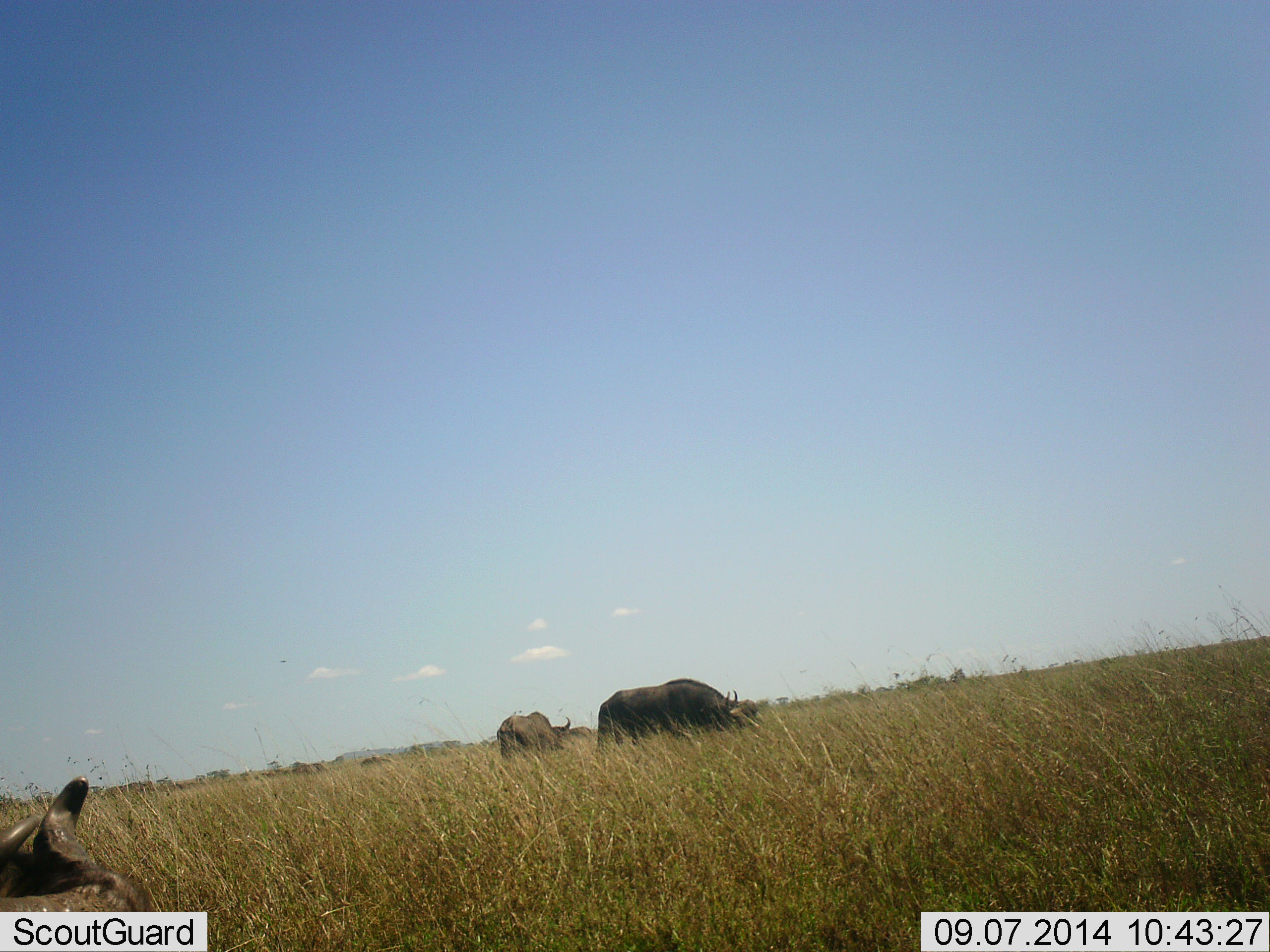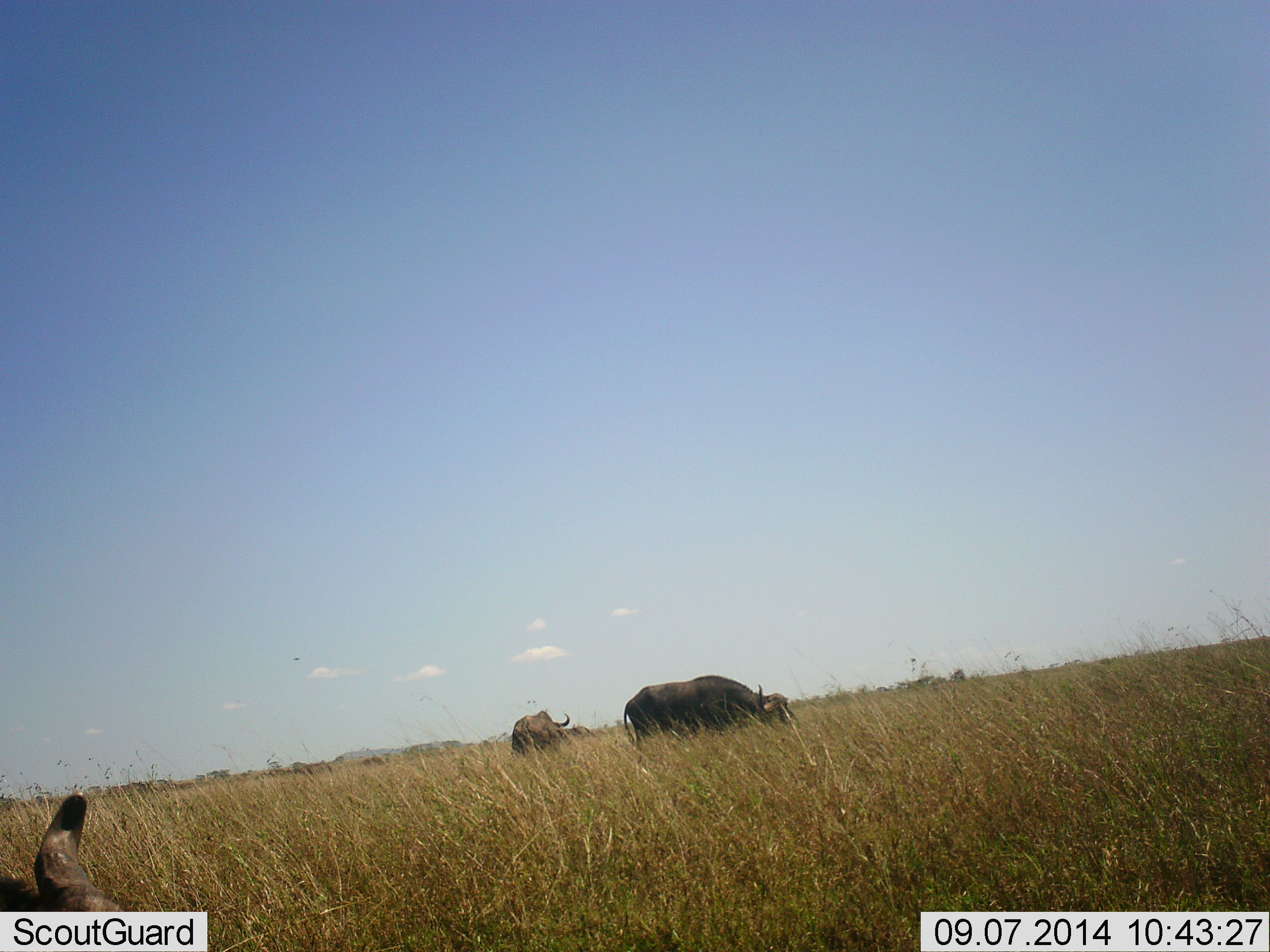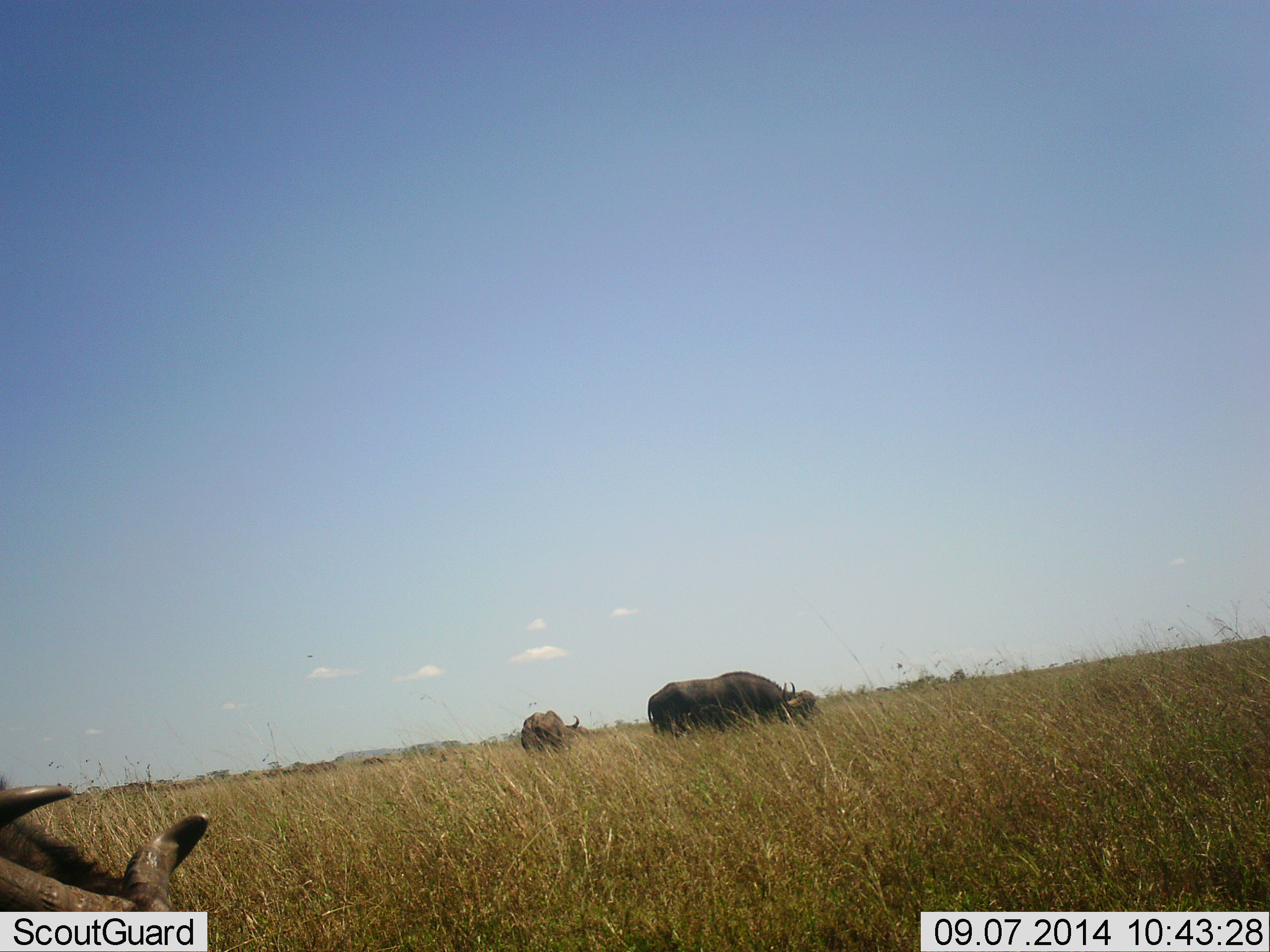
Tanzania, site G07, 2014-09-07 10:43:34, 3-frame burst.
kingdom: Animalia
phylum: Chordata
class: Mammalia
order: Artiodactyla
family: Bovidae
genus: Syncerus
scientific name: Syncerus caffer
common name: cape buffalo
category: buffalo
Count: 3.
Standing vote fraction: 0%.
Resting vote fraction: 0%.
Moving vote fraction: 70%.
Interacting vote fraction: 0%.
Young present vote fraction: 0%.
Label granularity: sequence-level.